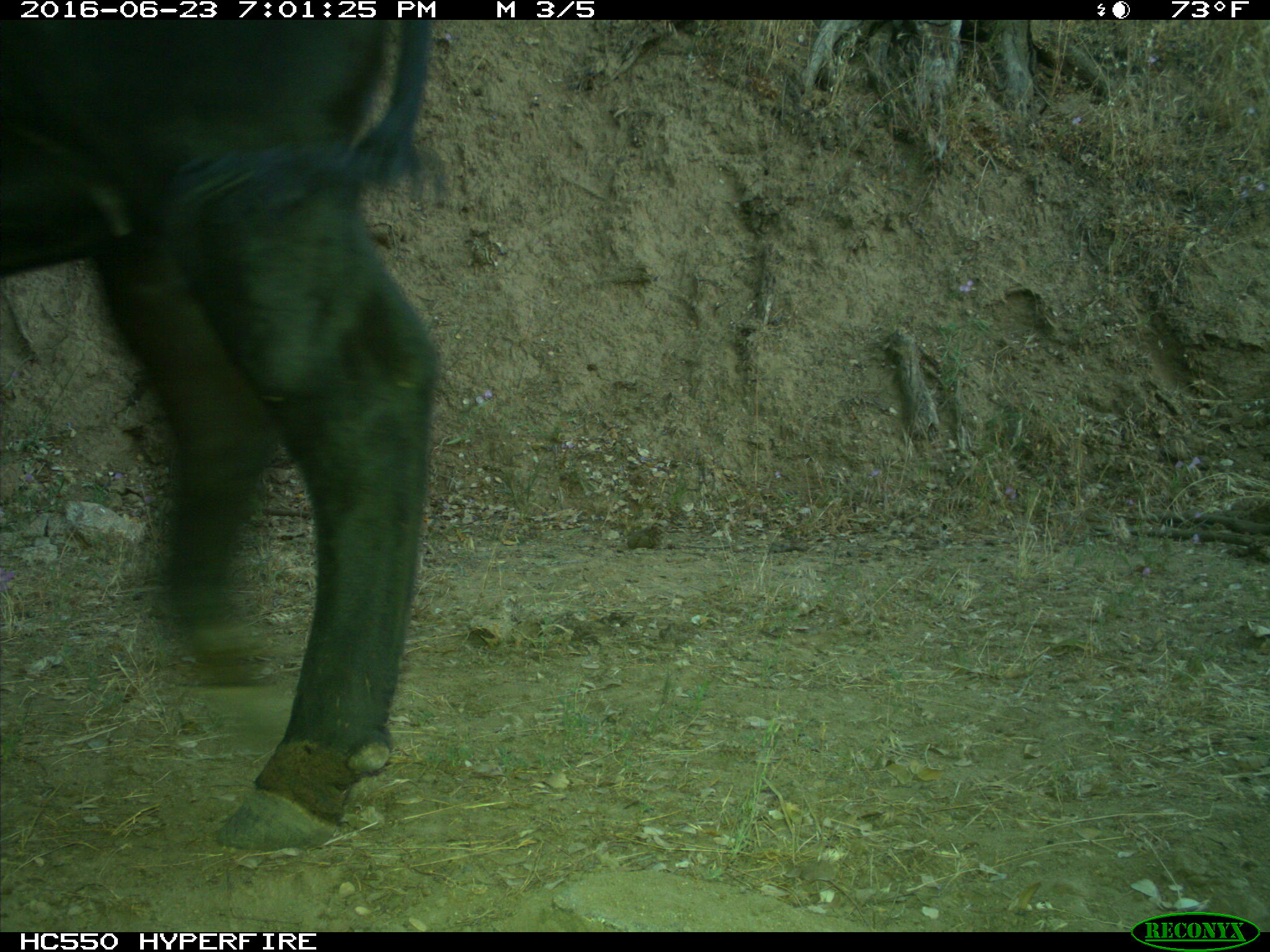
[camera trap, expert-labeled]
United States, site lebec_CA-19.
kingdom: Animalia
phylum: Chordata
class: Mammalia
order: Artiodactyla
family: Bovidae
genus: Bos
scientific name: Bos taurus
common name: domestic cow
Bos taurus (domestic cow).